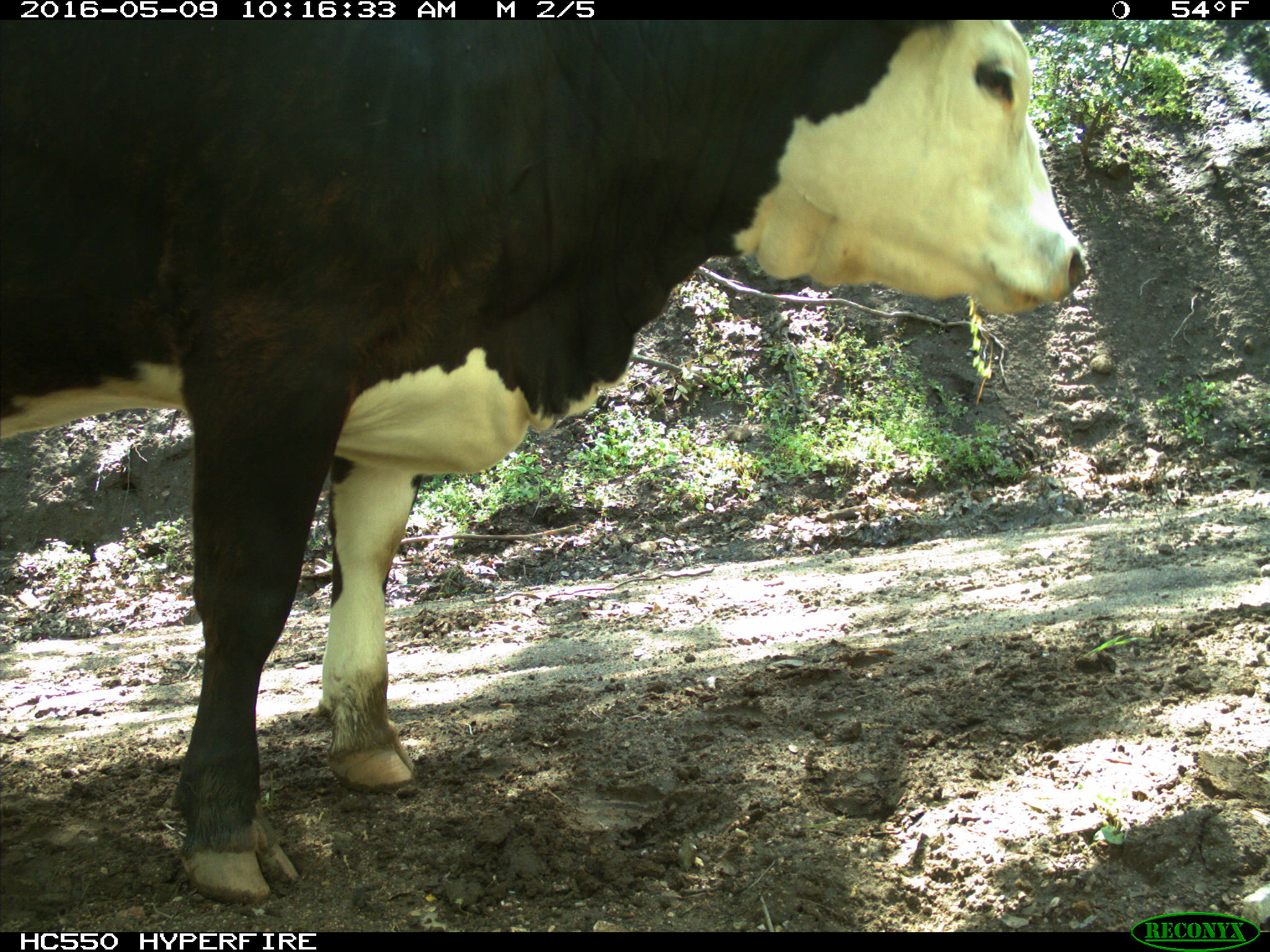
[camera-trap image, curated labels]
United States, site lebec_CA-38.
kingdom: Animalia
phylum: Chordata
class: Mammalia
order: Artiodactyla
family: Bovidae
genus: Bos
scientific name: Bos taurus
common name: domestic cow